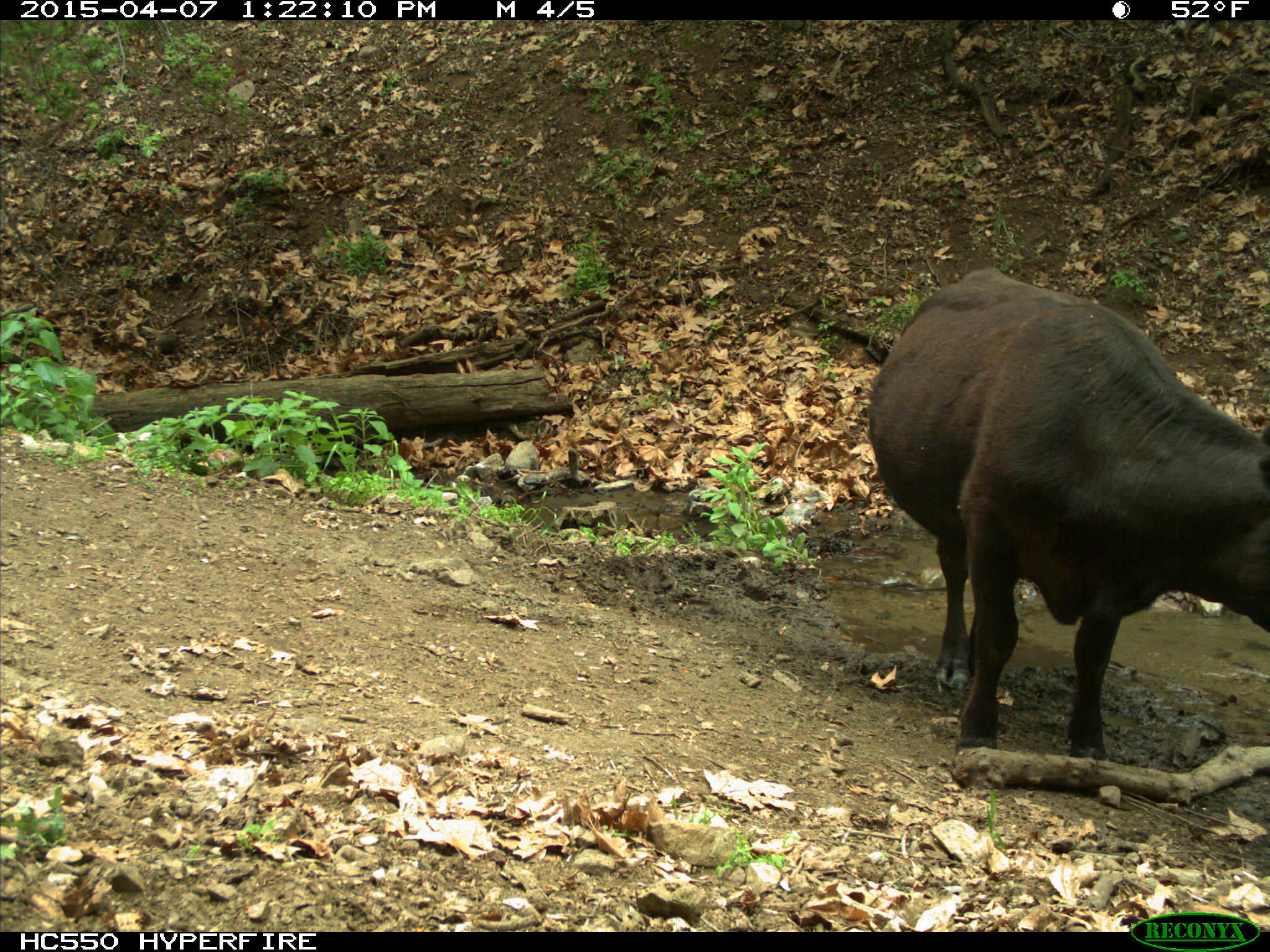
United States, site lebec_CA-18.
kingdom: Animalia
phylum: Chordata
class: Mammalia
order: Artiodactyla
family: Bovidae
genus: Bos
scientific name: Bos taurus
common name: domestic cow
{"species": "Bos taurus (domestic cow)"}